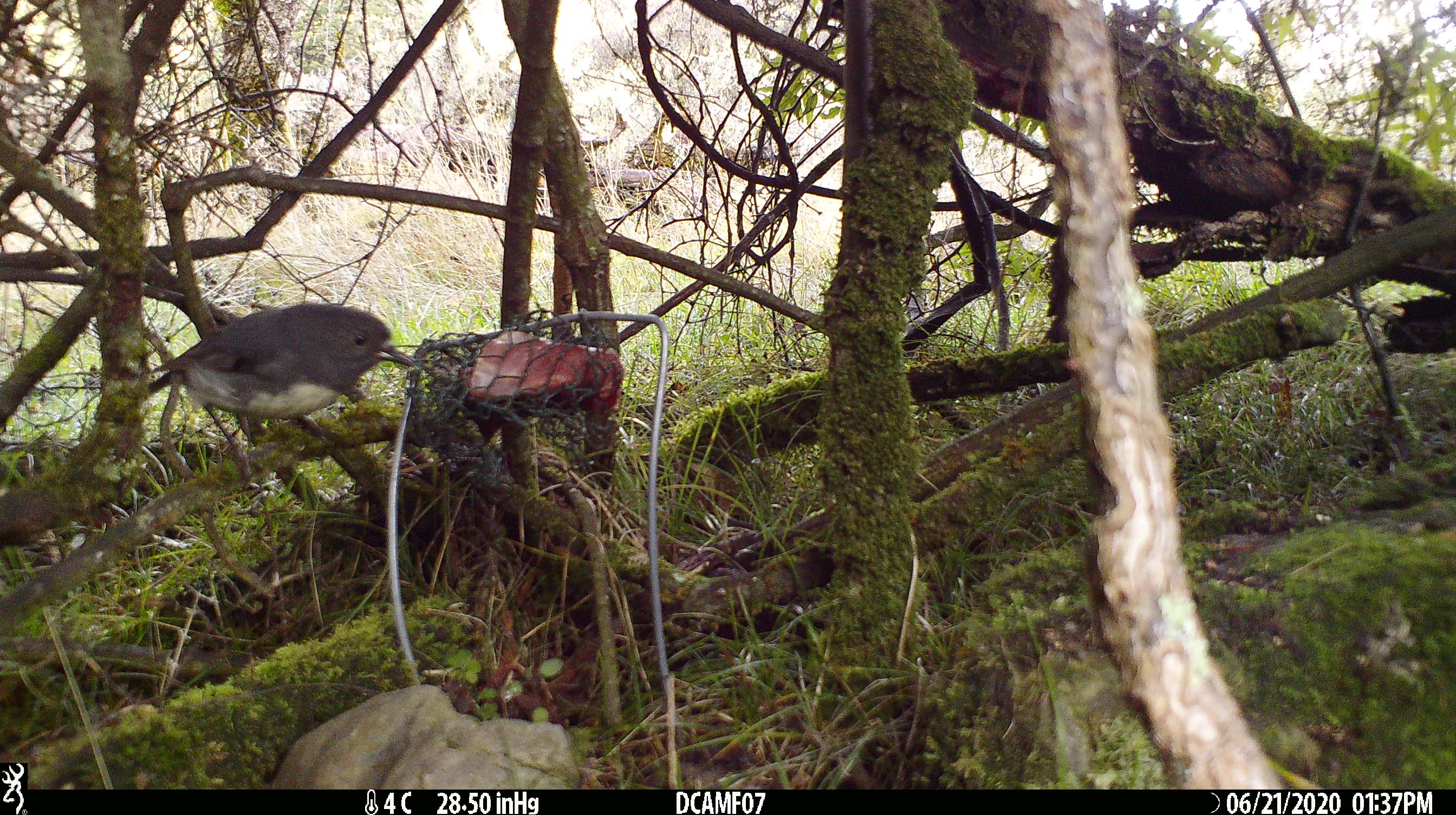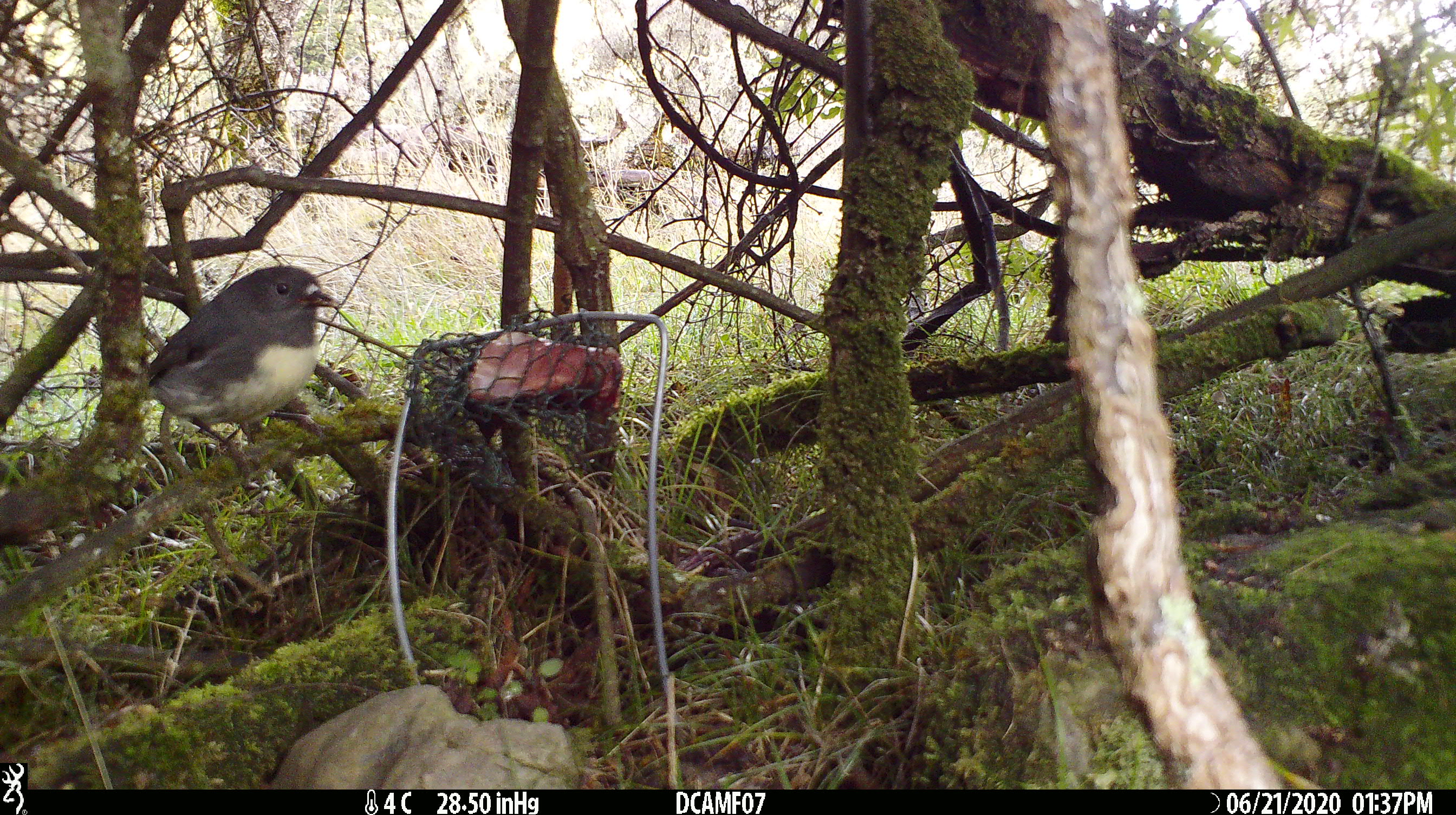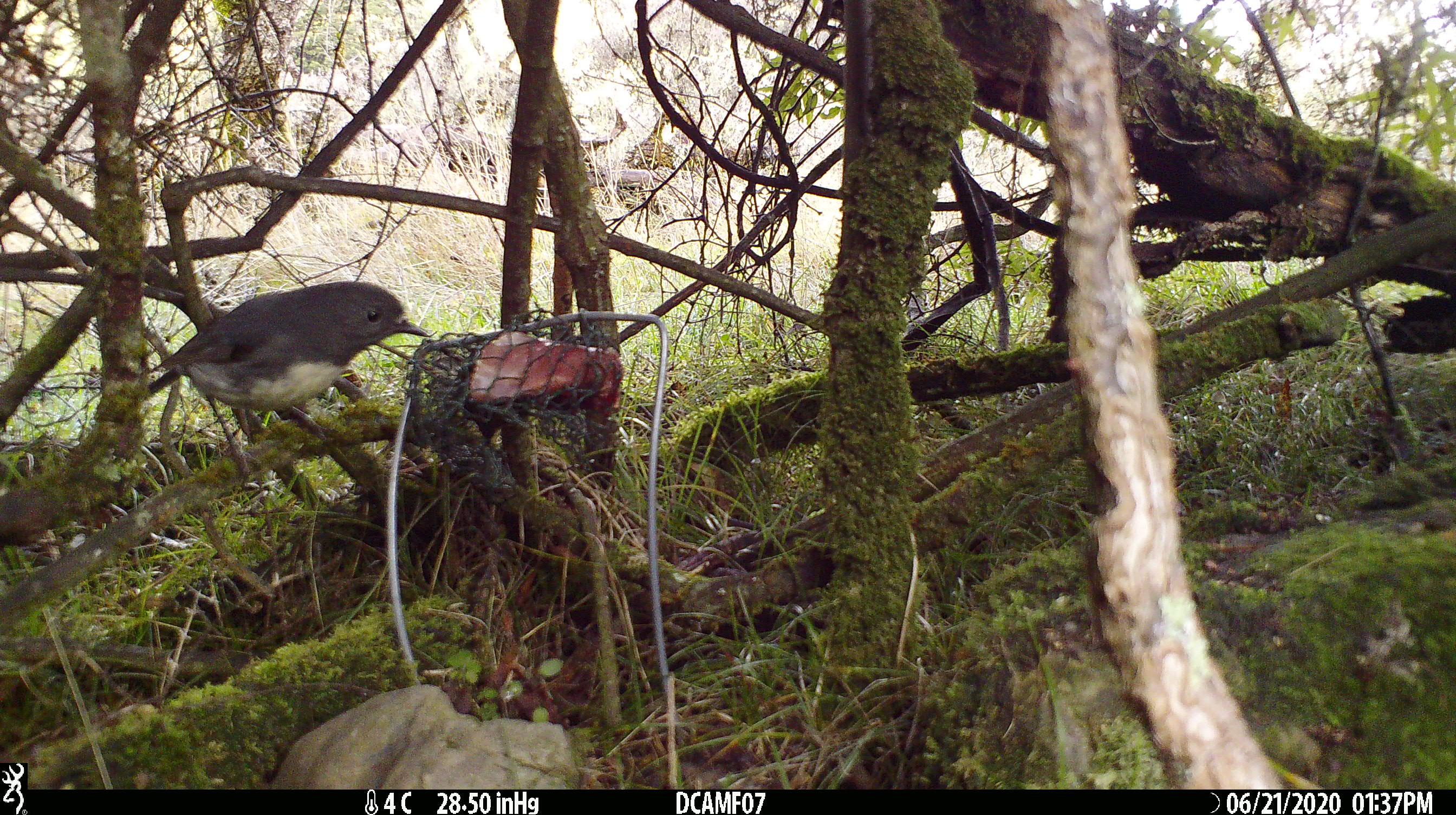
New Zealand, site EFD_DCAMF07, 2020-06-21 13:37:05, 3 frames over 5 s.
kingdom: Animalia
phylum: Chordata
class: Aves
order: Passeriformes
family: Petroicidae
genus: Petroica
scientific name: Petroica australis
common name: new zealand robin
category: robin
Robin (new zealand robin) (Petroica australis).